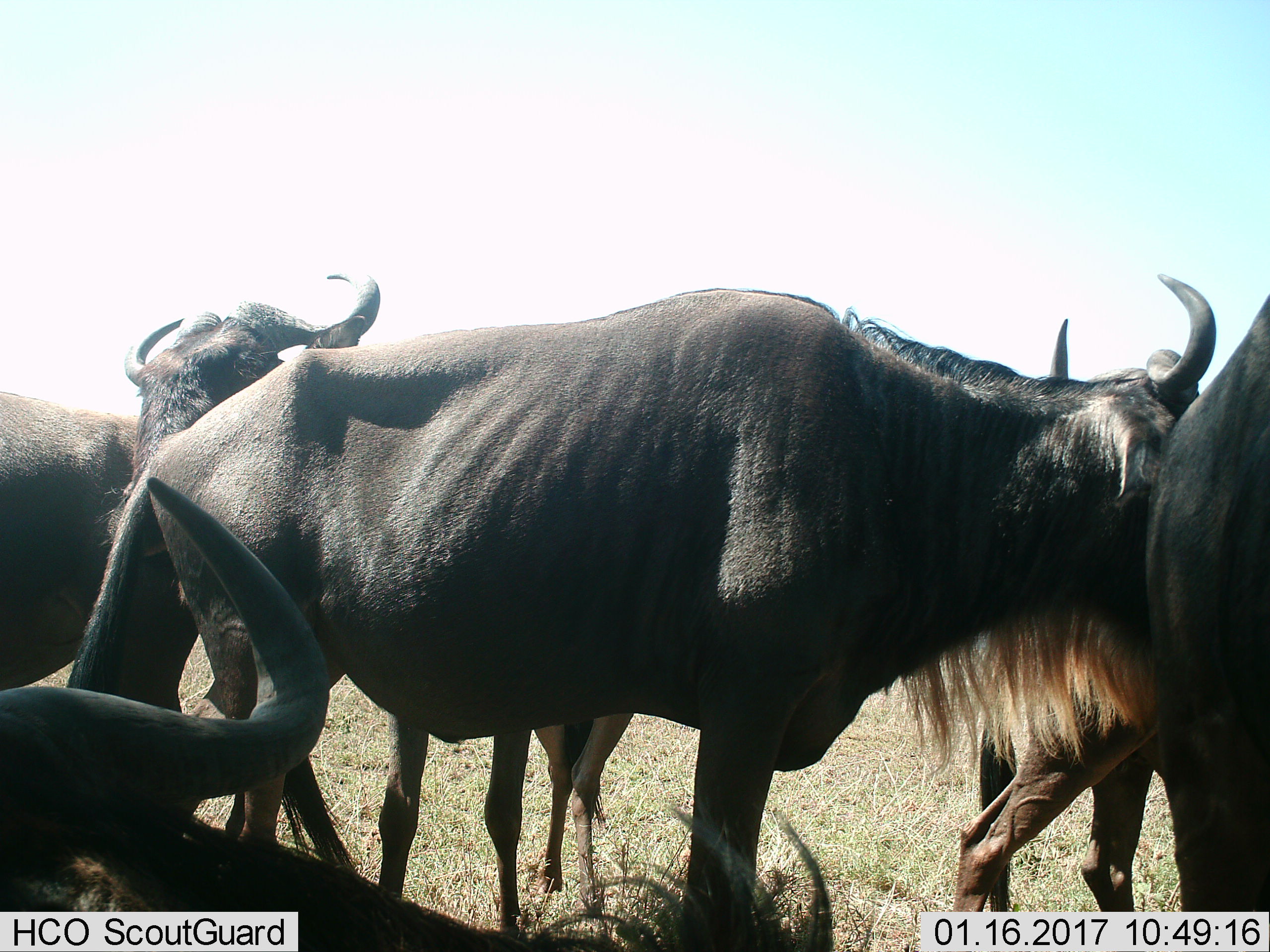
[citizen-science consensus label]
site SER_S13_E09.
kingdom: Animalia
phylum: Chordata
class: Mammalia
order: Artiodactyla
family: Bovidae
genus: Connochaetes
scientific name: Connochaetes taurinus taurinus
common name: blue wildebeest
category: wildebeestblue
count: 6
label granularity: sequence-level